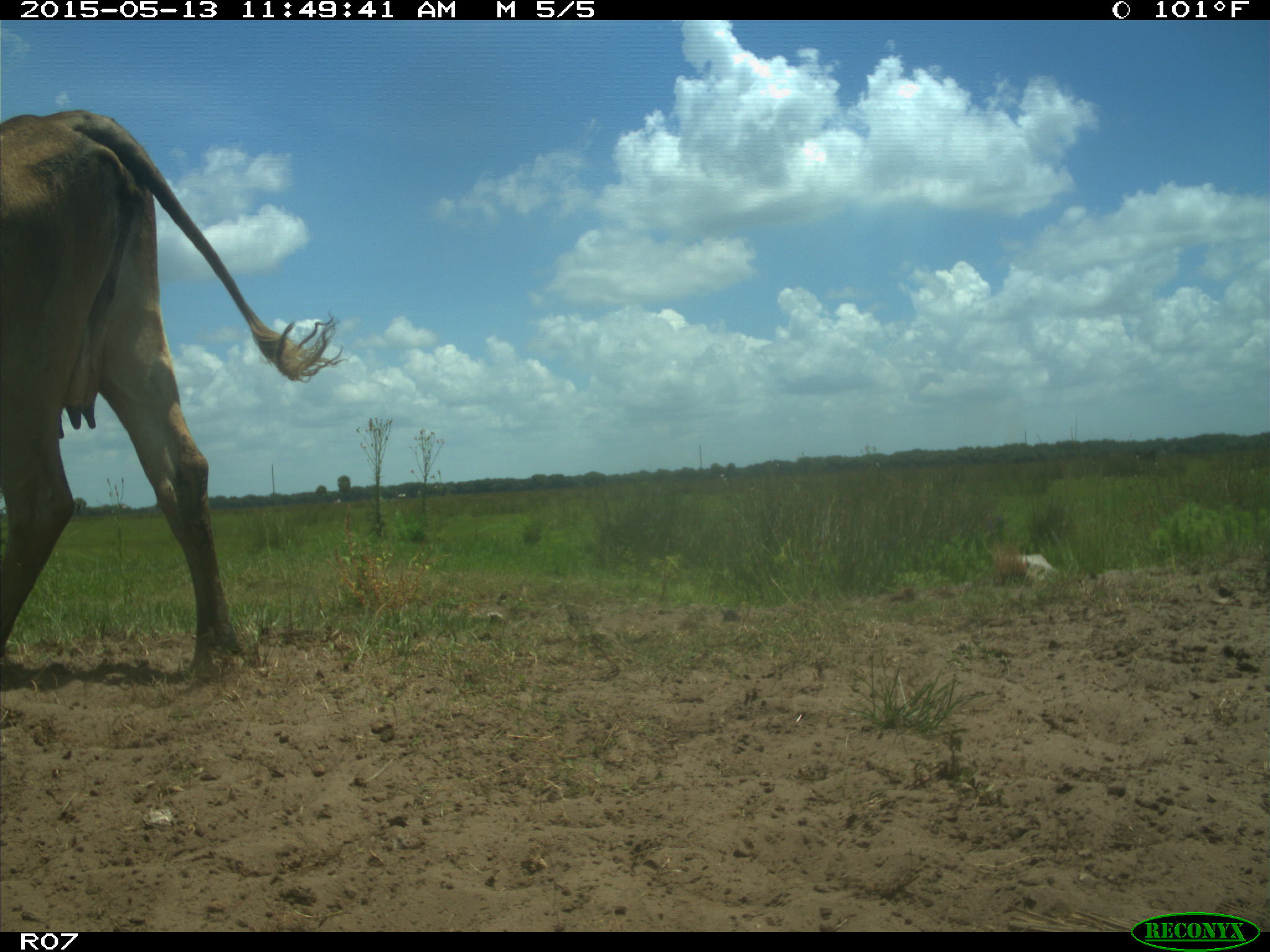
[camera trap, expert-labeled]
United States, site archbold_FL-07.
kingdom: Animalia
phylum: Chordata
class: Mammalia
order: Artiodactyla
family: Bovidae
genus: Bos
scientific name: Bos taurus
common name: domestic cow